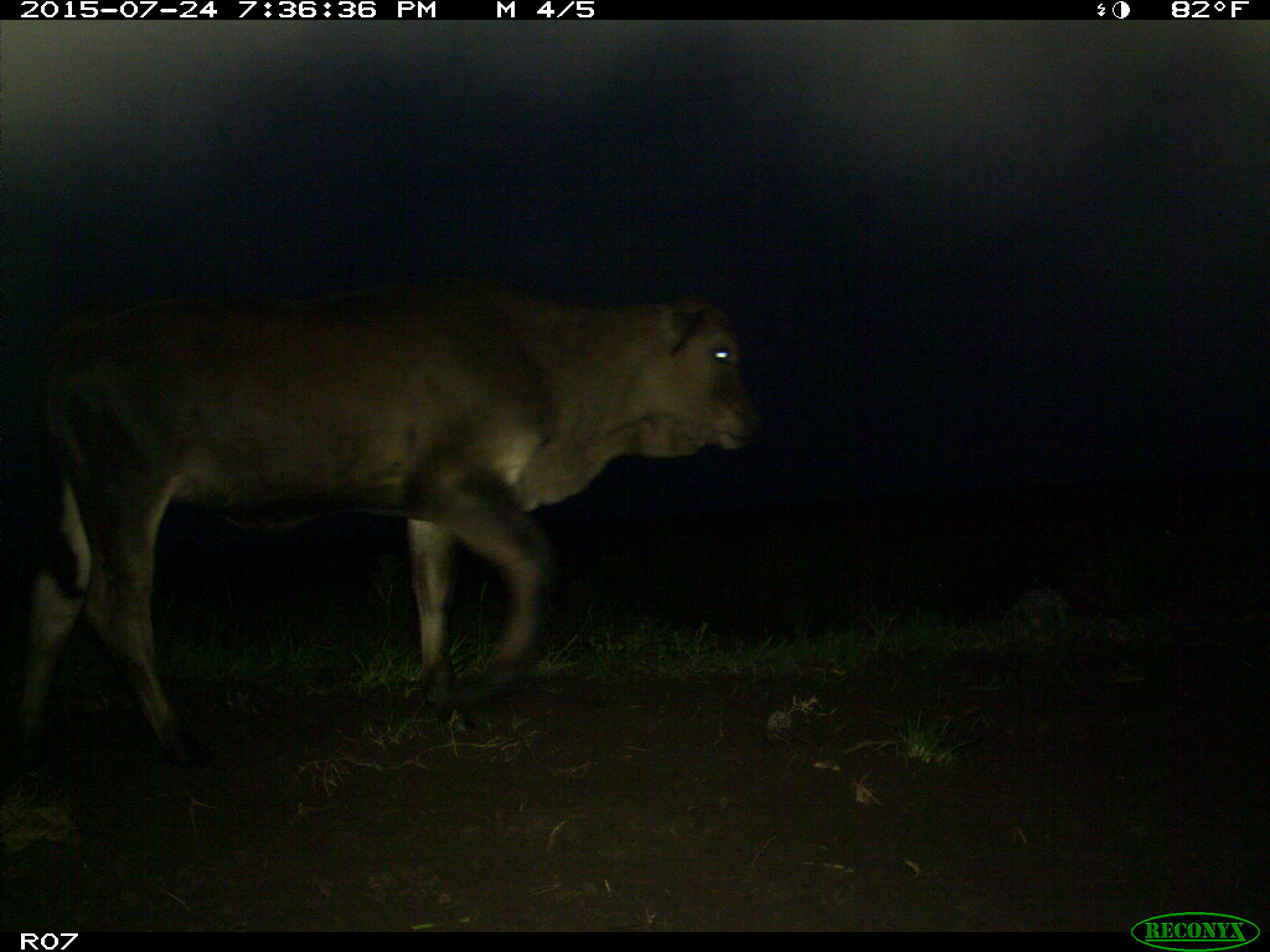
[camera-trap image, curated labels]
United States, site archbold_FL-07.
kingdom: Animalia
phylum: Chordata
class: Mammalia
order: Artiodactyla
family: Bovidae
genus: Bos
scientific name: Bos taurus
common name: domestic cow